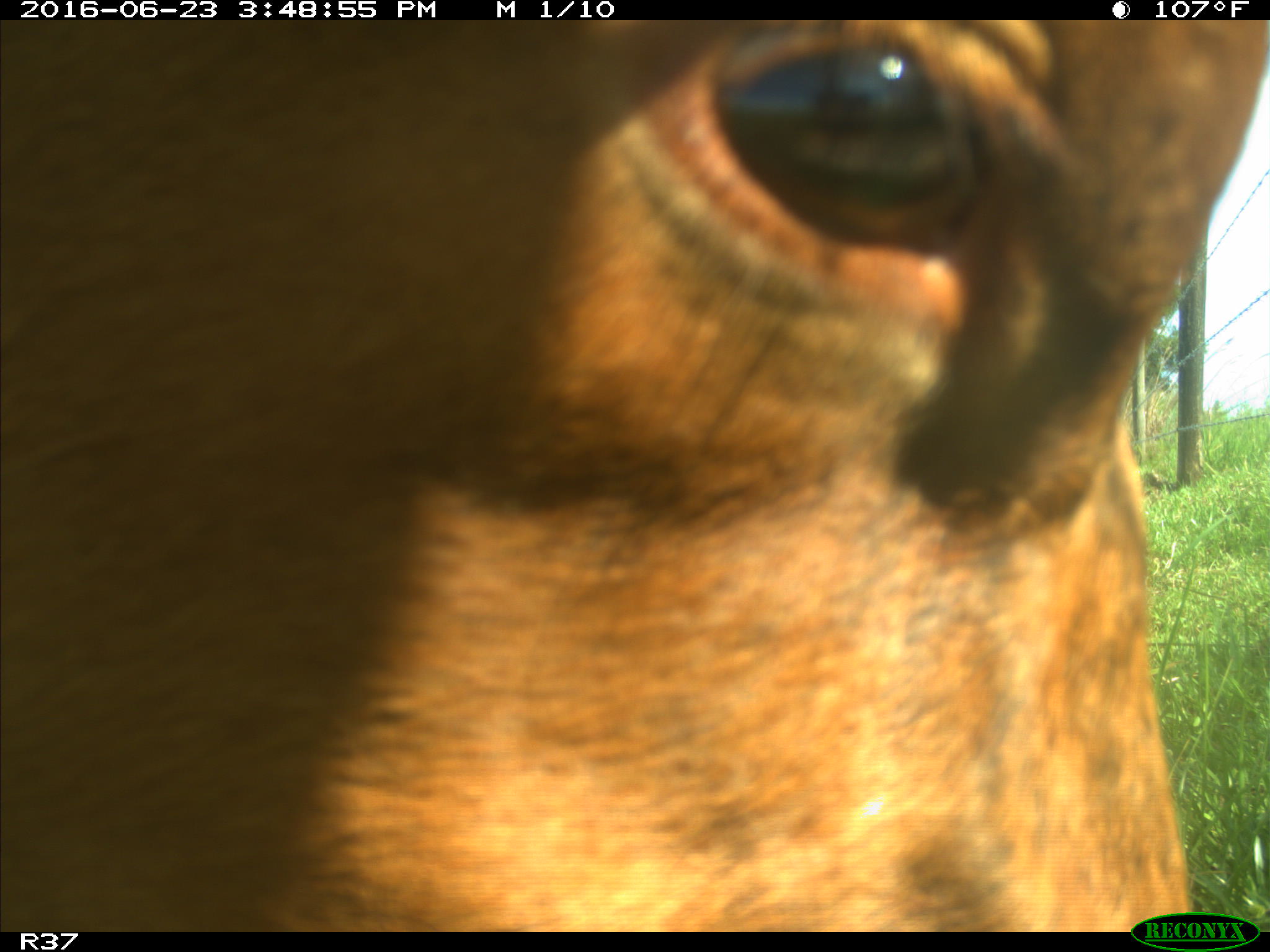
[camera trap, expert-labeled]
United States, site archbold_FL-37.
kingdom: Animalia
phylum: Chordata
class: Mammalia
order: Artiodactyla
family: Bovidae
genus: Bos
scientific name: Bos taurus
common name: domestic cow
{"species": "Bos taurus (domestic cow)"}